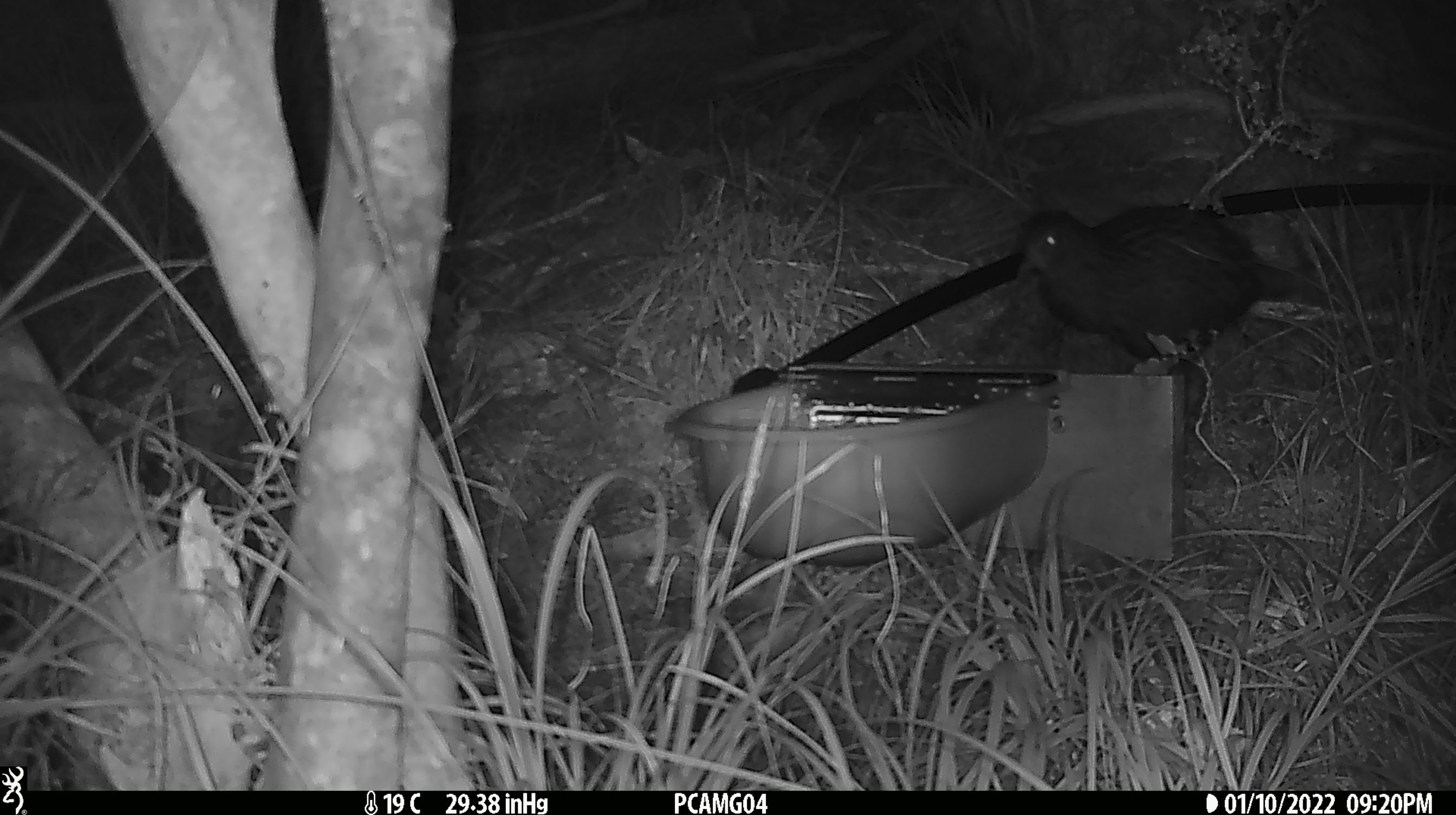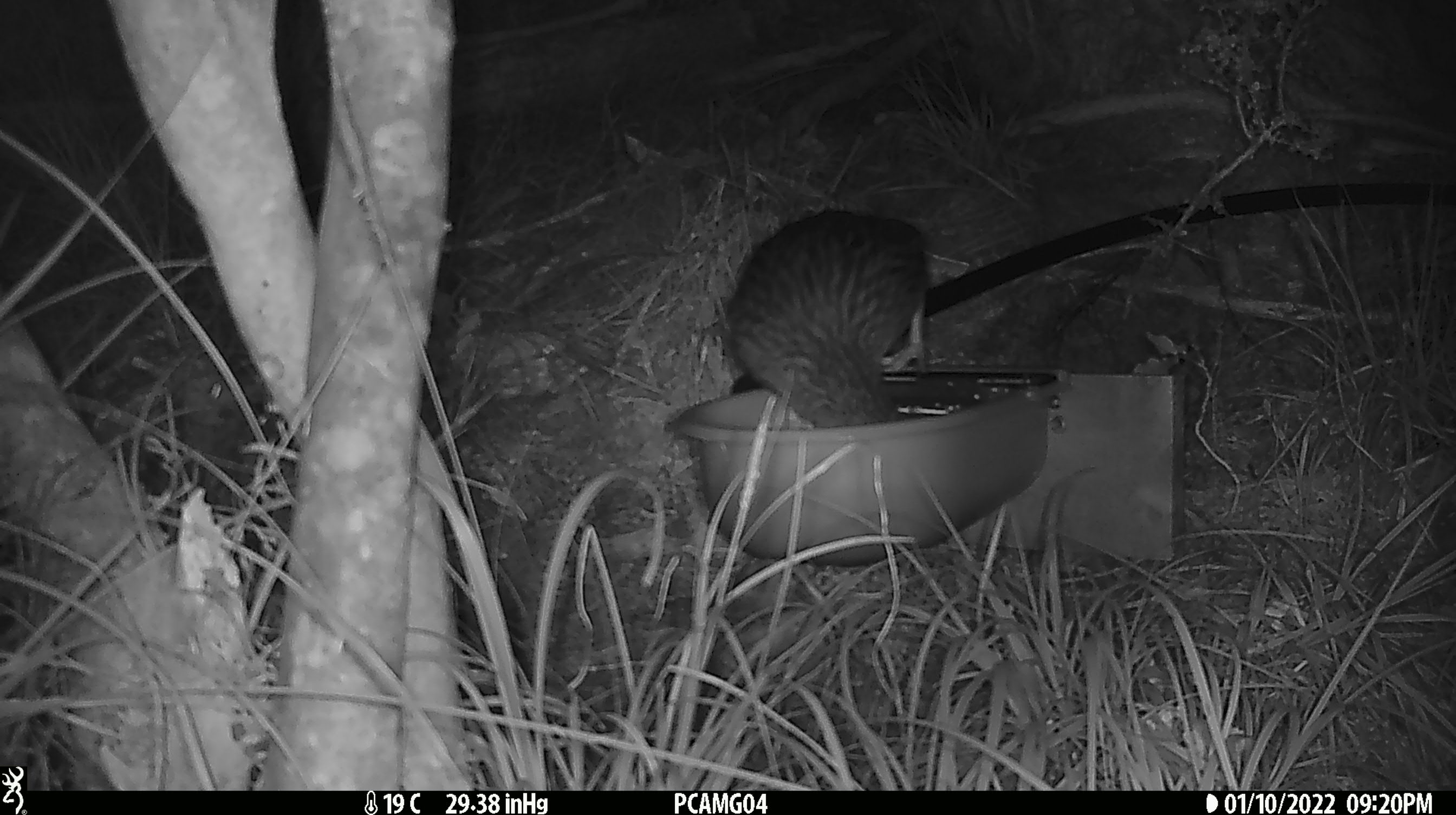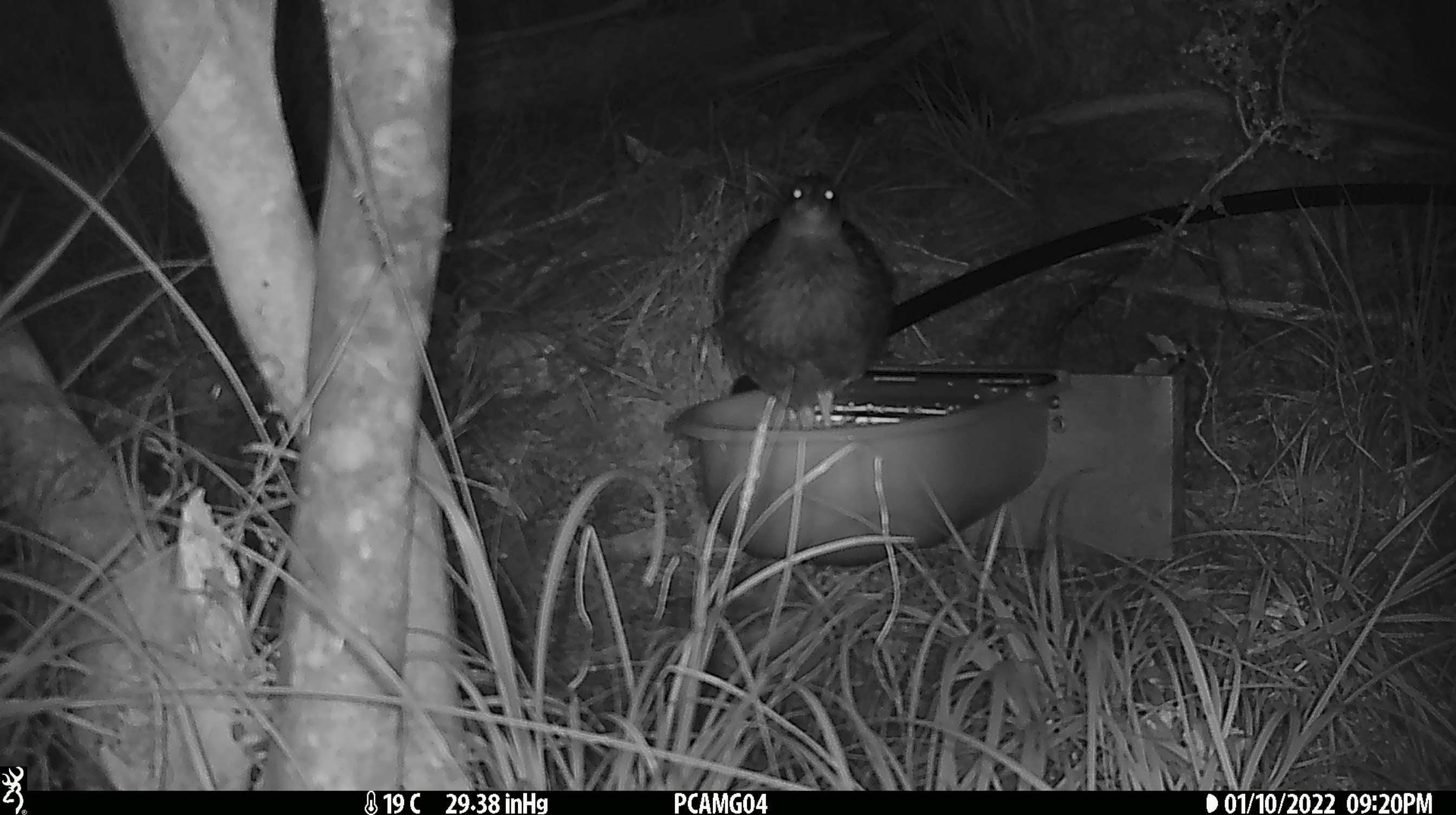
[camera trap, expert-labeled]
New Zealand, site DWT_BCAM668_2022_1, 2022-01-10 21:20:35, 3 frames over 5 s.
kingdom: Animalia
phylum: Chordata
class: Aves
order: Gruiformes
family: Rallidae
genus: Gallirallus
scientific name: Gallirallus australis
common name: weka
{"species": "weka (Gallirallus australis)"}